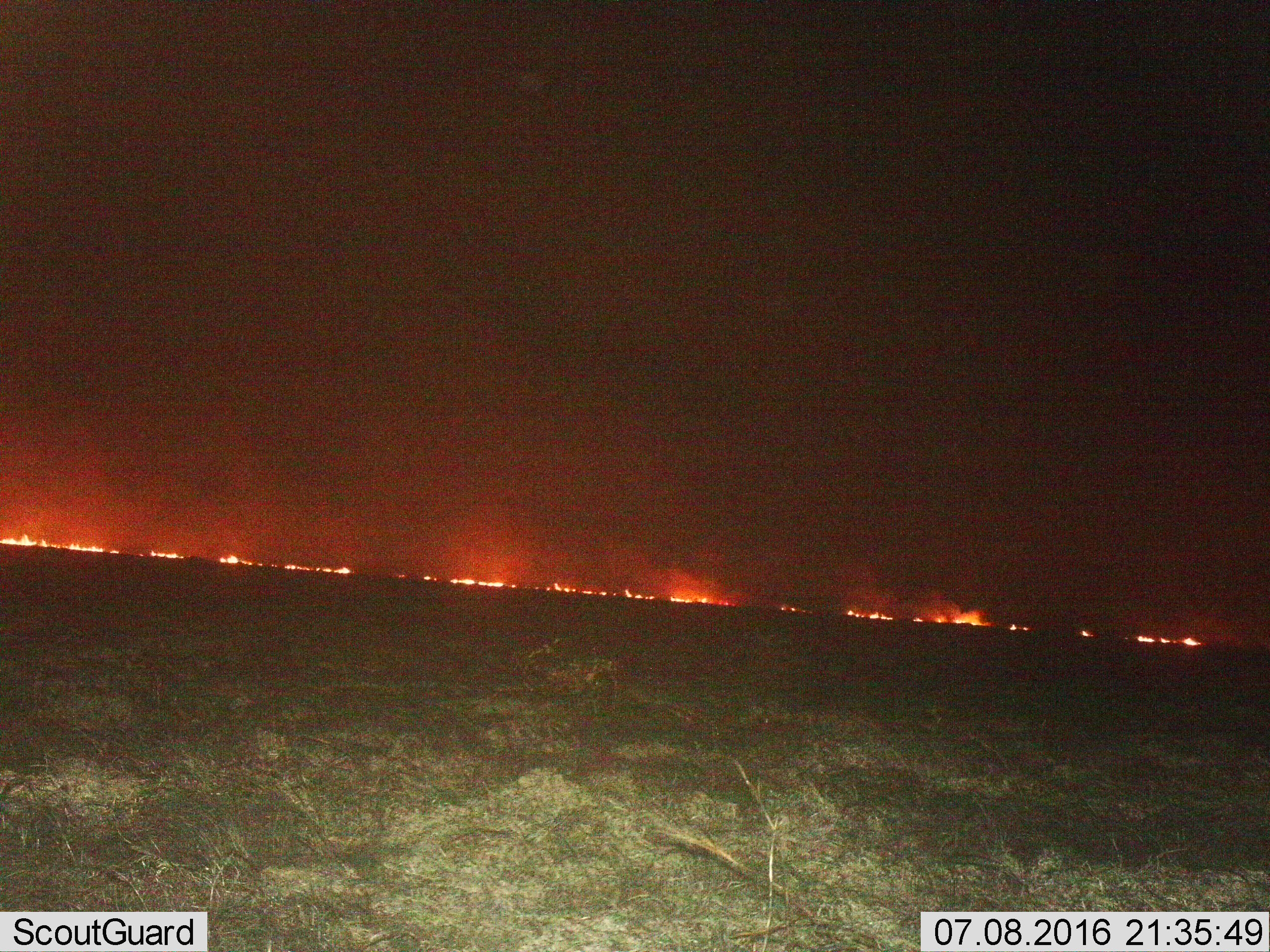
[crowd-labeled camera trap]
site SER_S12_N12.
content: unidentified animal